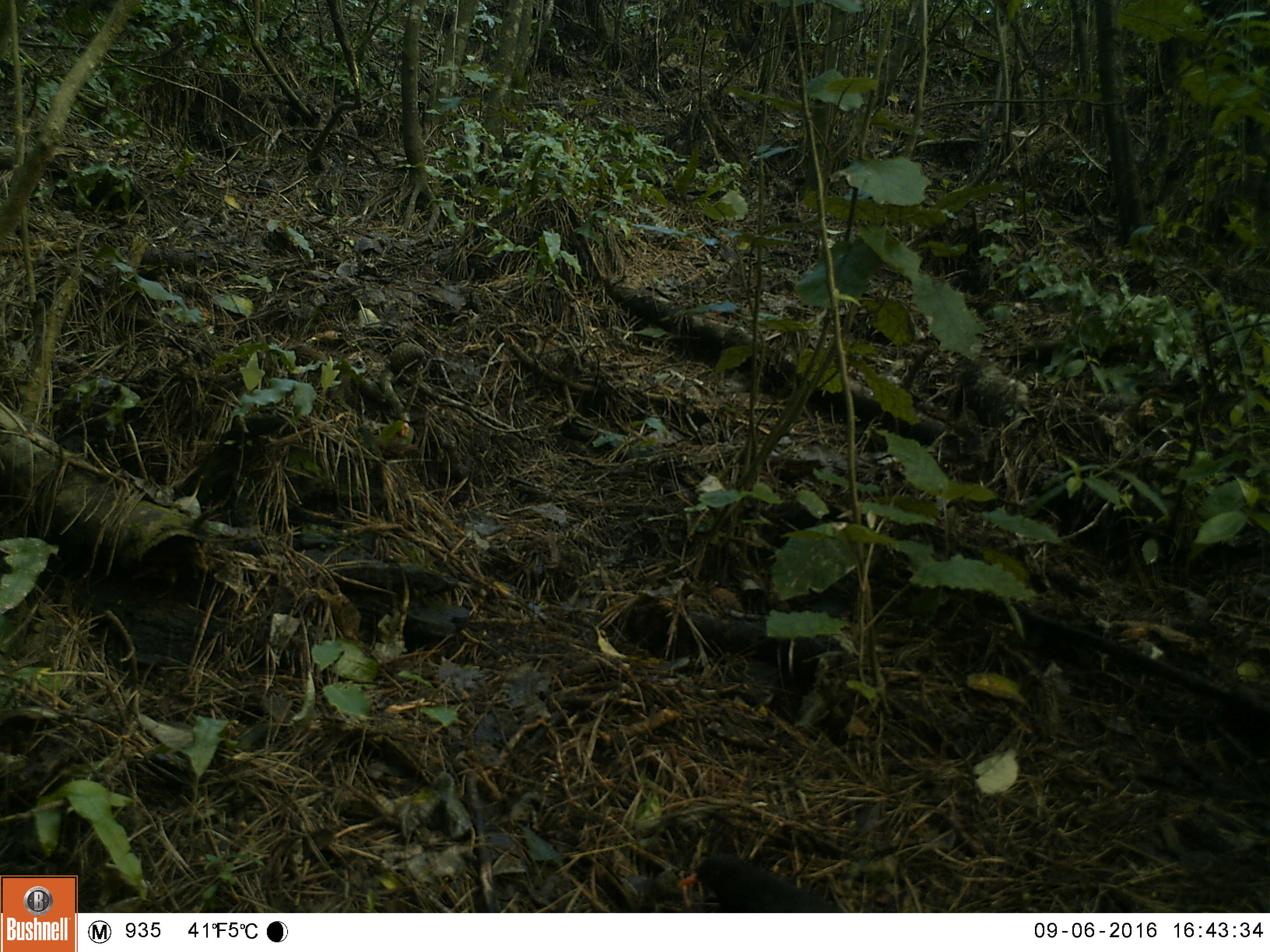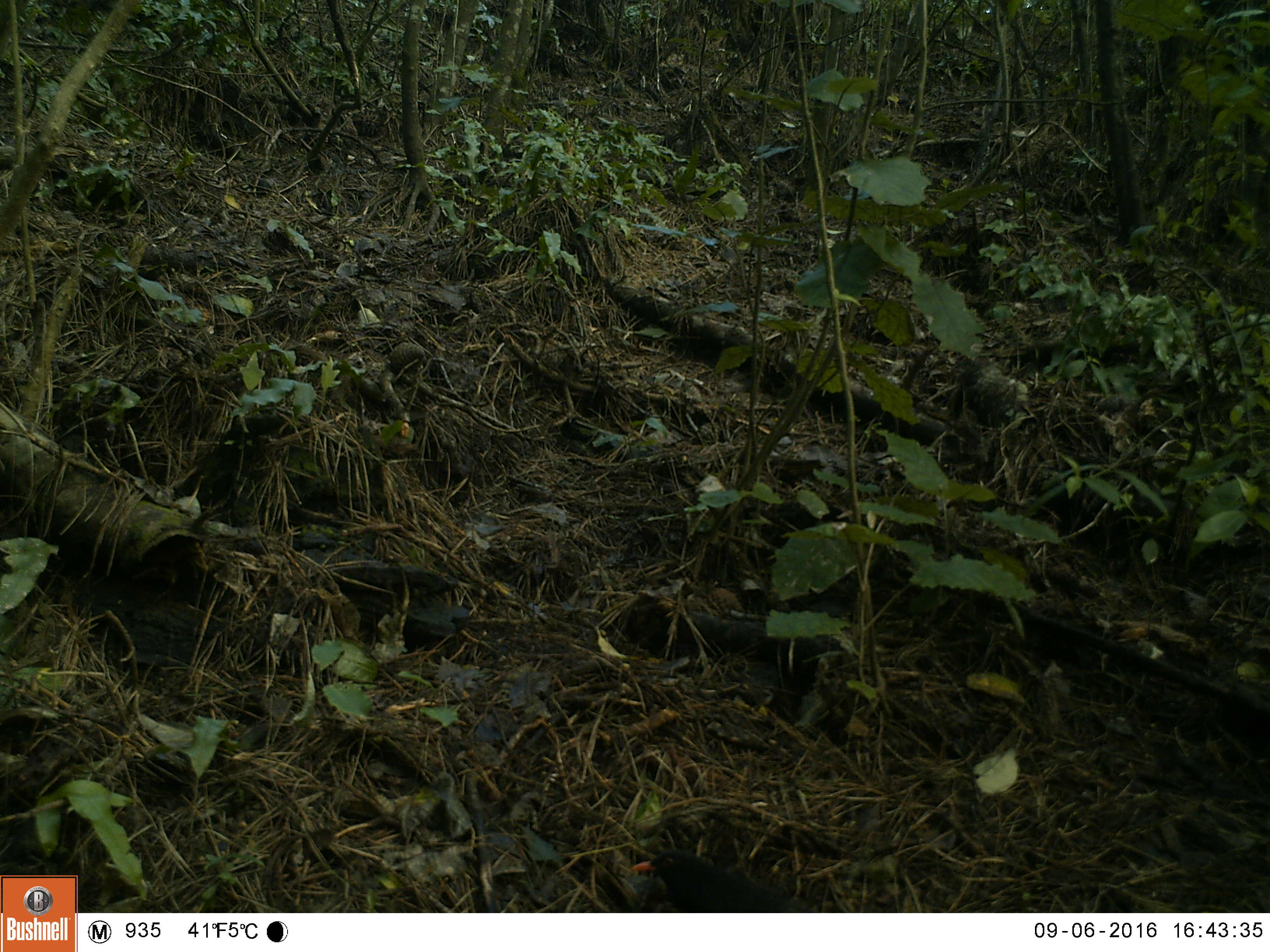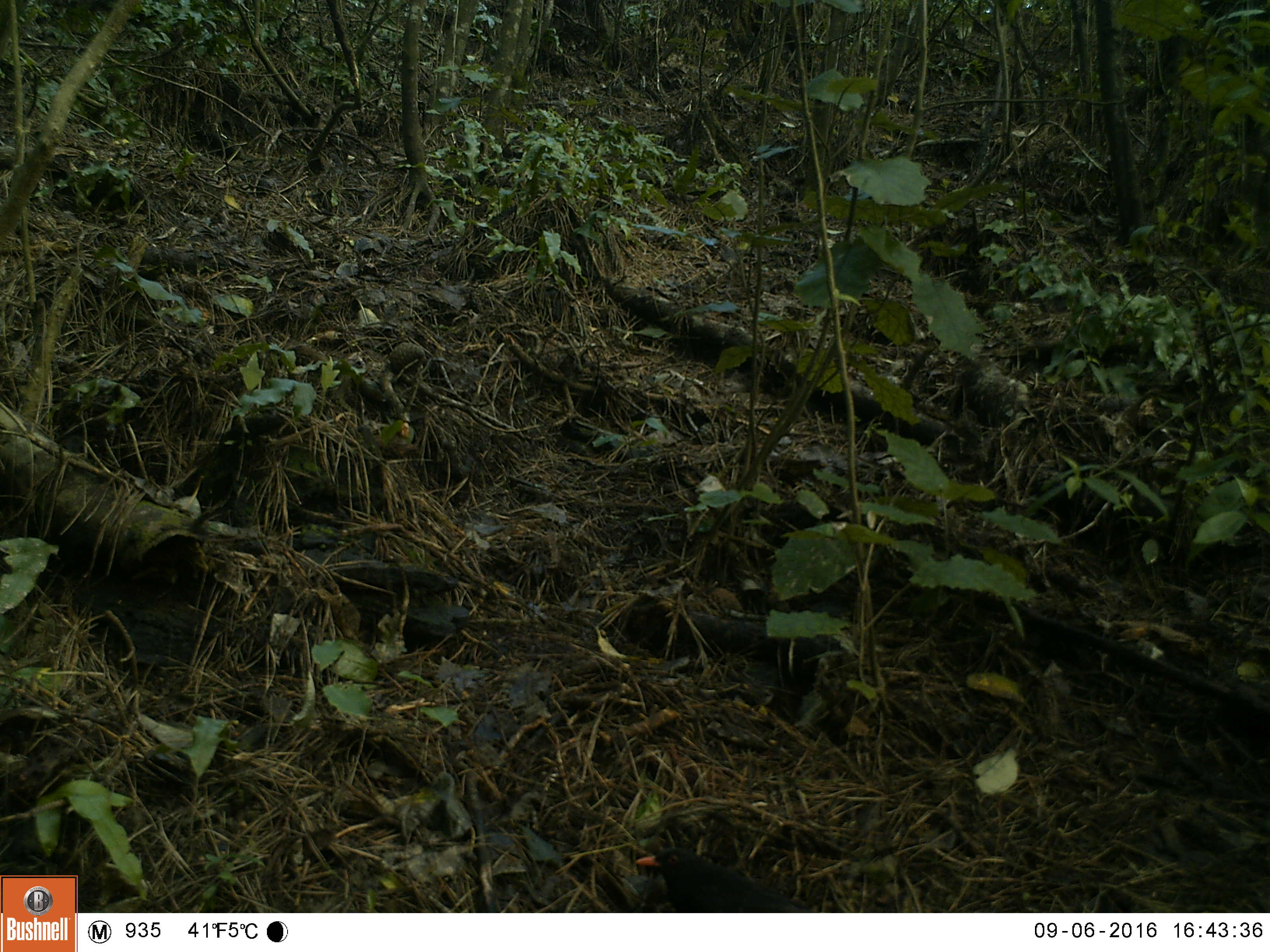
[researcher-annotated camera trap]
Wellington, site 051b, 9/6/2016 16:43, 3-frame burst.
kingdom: Animalia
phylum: Chordata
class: Aves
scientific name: Aves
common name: bird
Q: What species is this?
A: Bird (Aves).